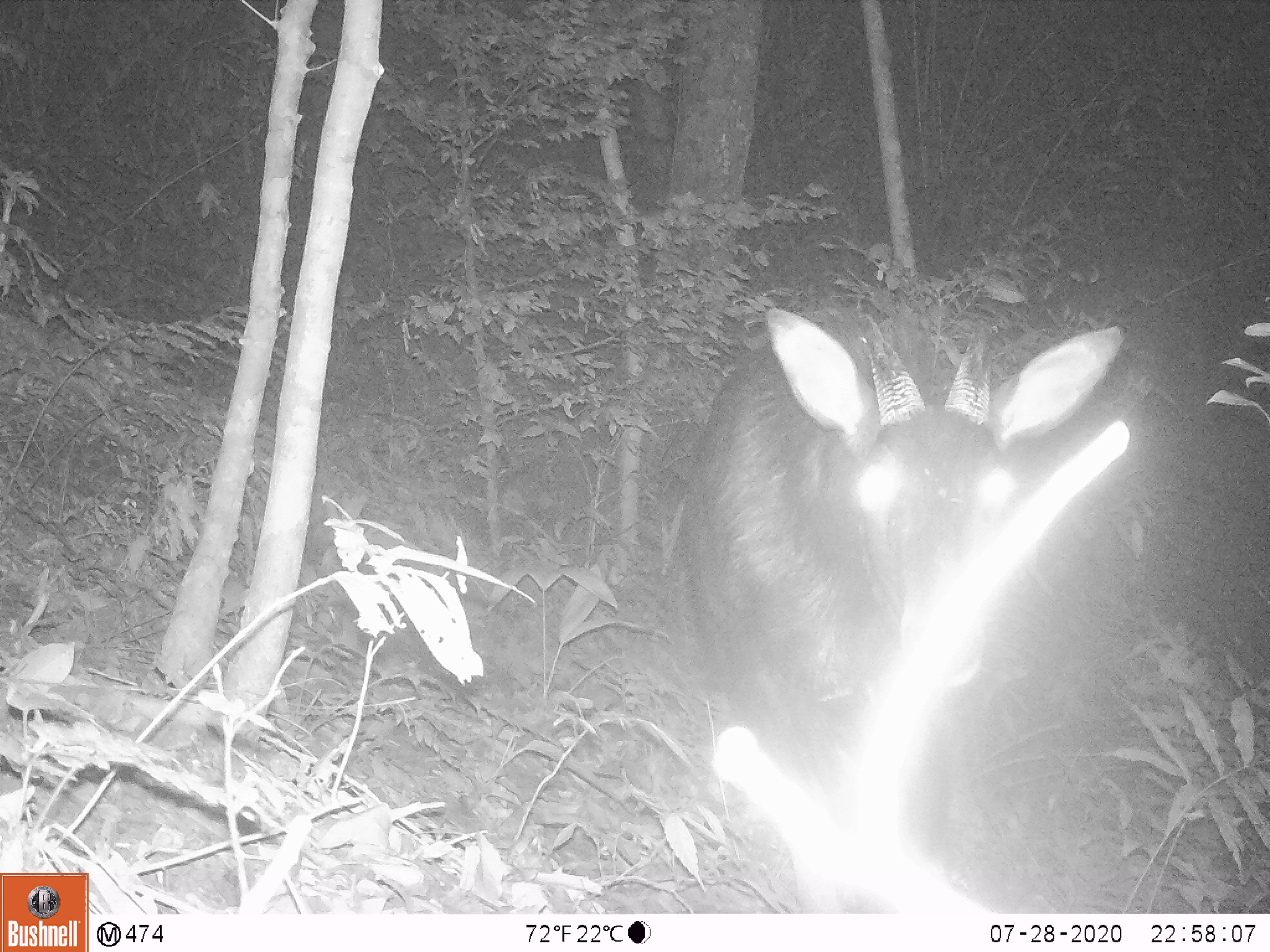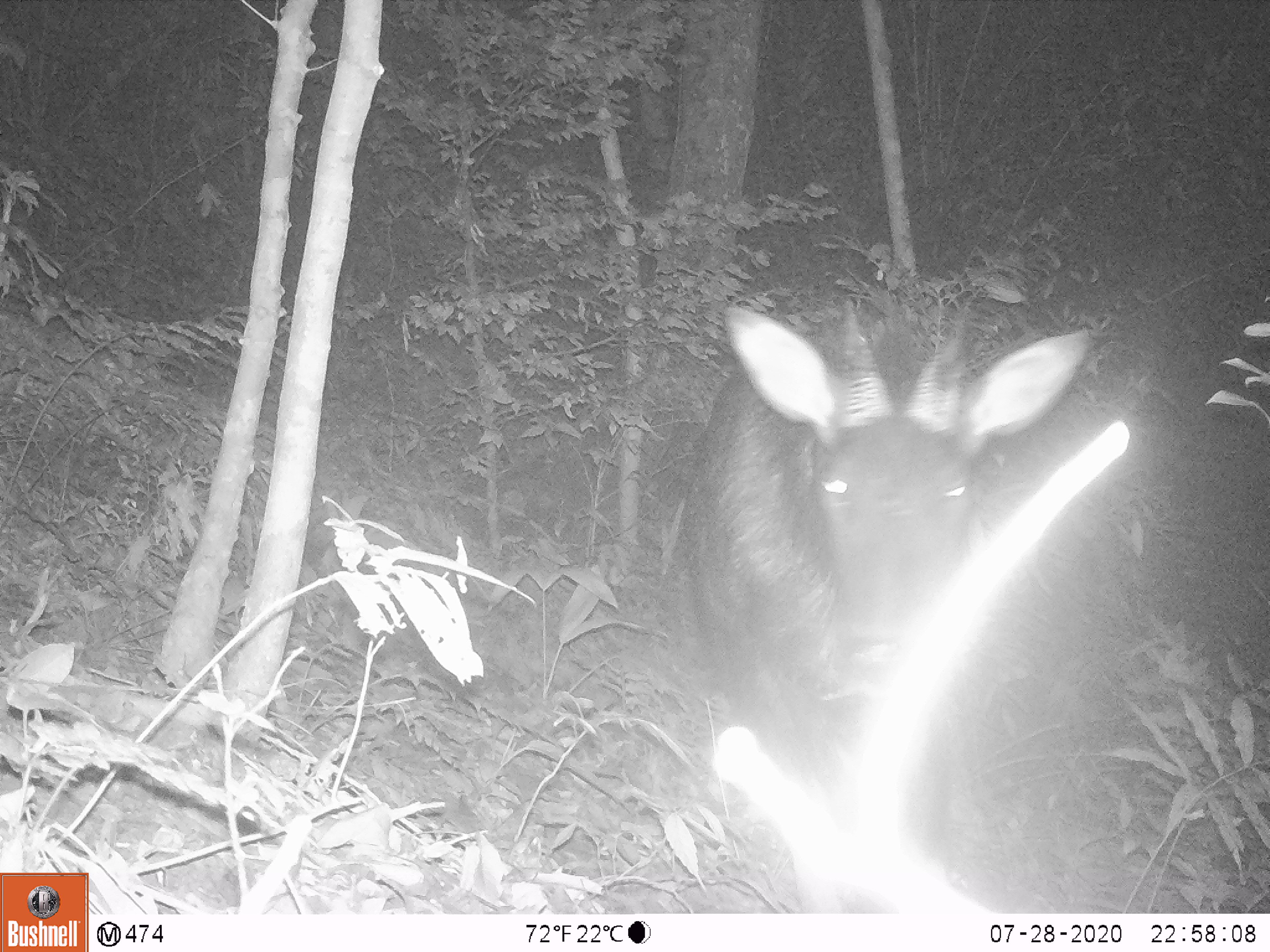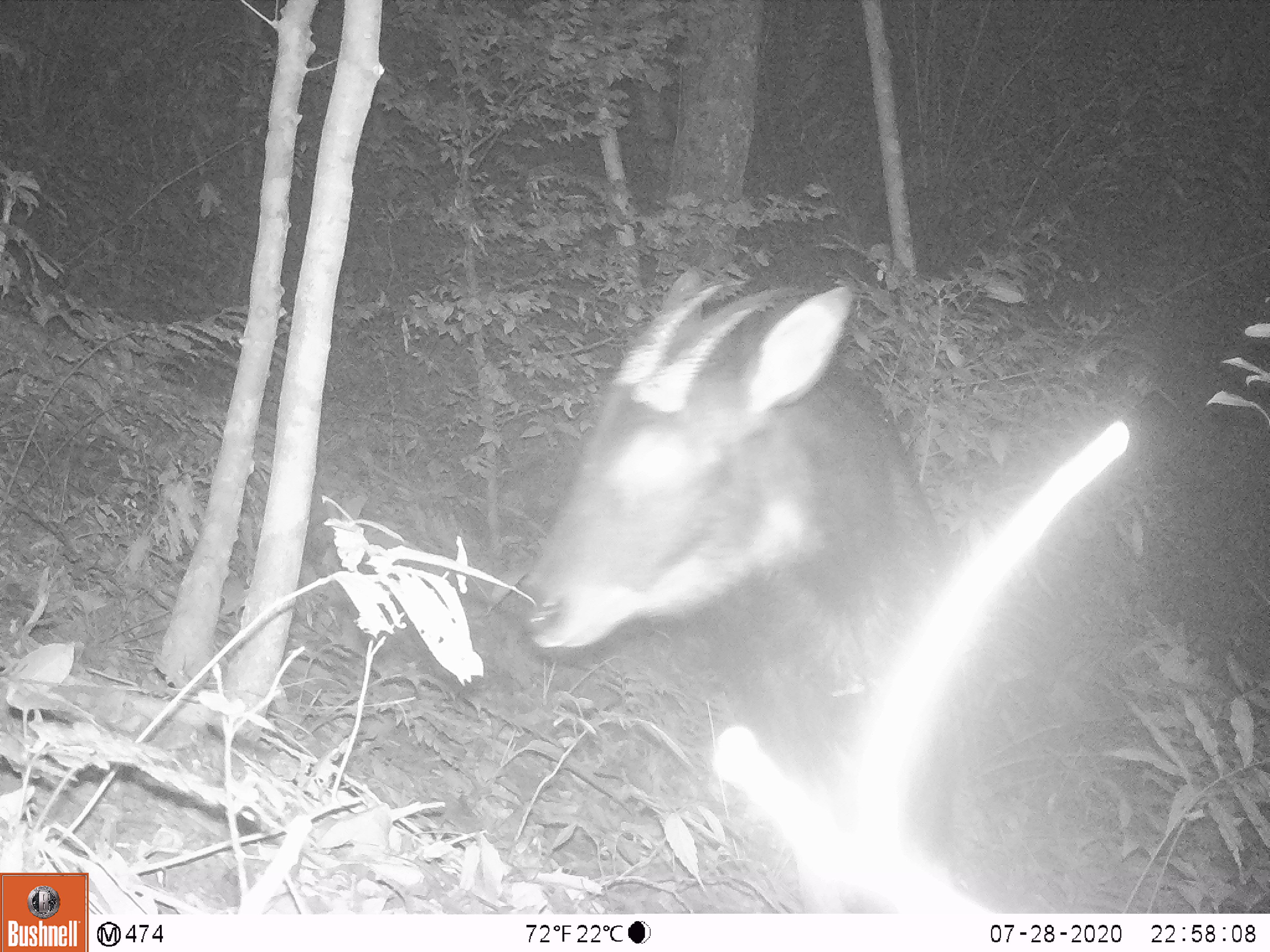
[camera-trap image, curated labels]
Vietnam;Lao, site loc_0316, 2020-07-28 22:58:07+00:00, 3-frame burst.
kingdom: Animalia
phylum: Chordata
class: Mammalia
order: Artiodactyla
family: Bovidae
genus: Capricornis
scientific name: Capricornis sumatraensis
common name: chinese serow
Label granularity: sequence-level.